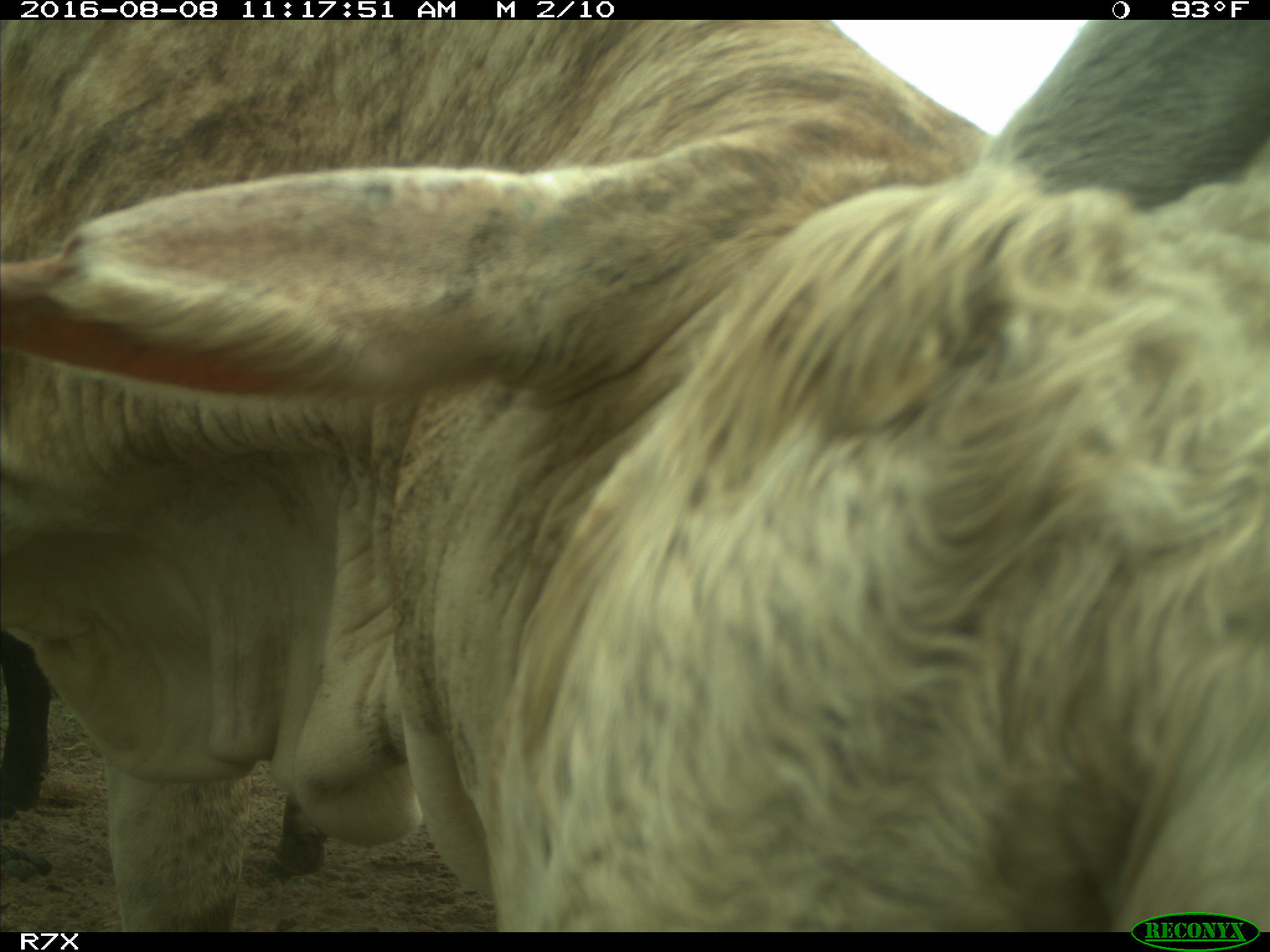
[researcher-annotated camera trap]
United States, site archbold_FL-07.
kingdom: Animalia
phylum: Chordata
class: Mammalia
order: Artiodactyla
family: Bovidae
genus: Bos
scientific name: Bos taurus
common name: domestic cow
Bos taurus (domestic cow).